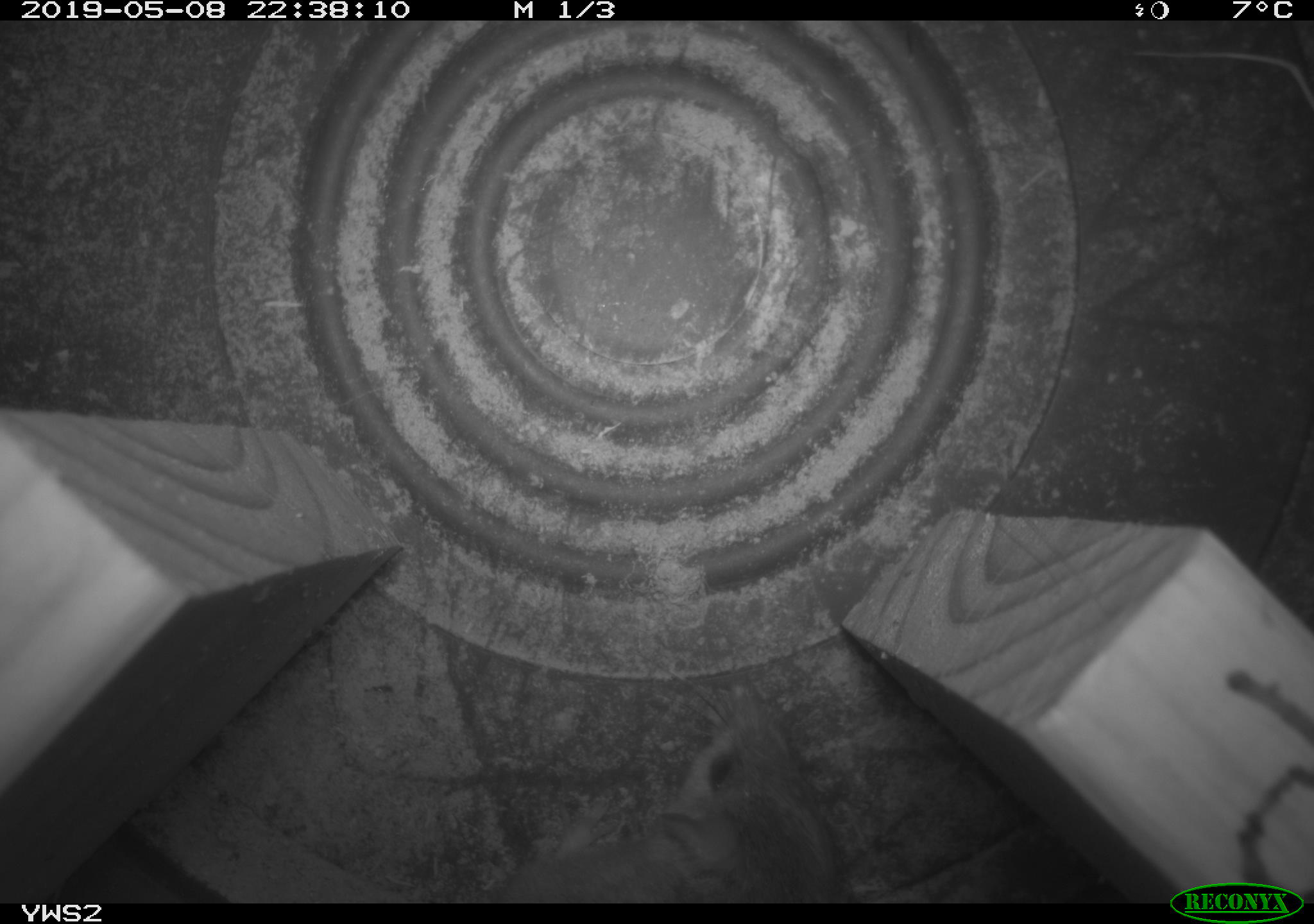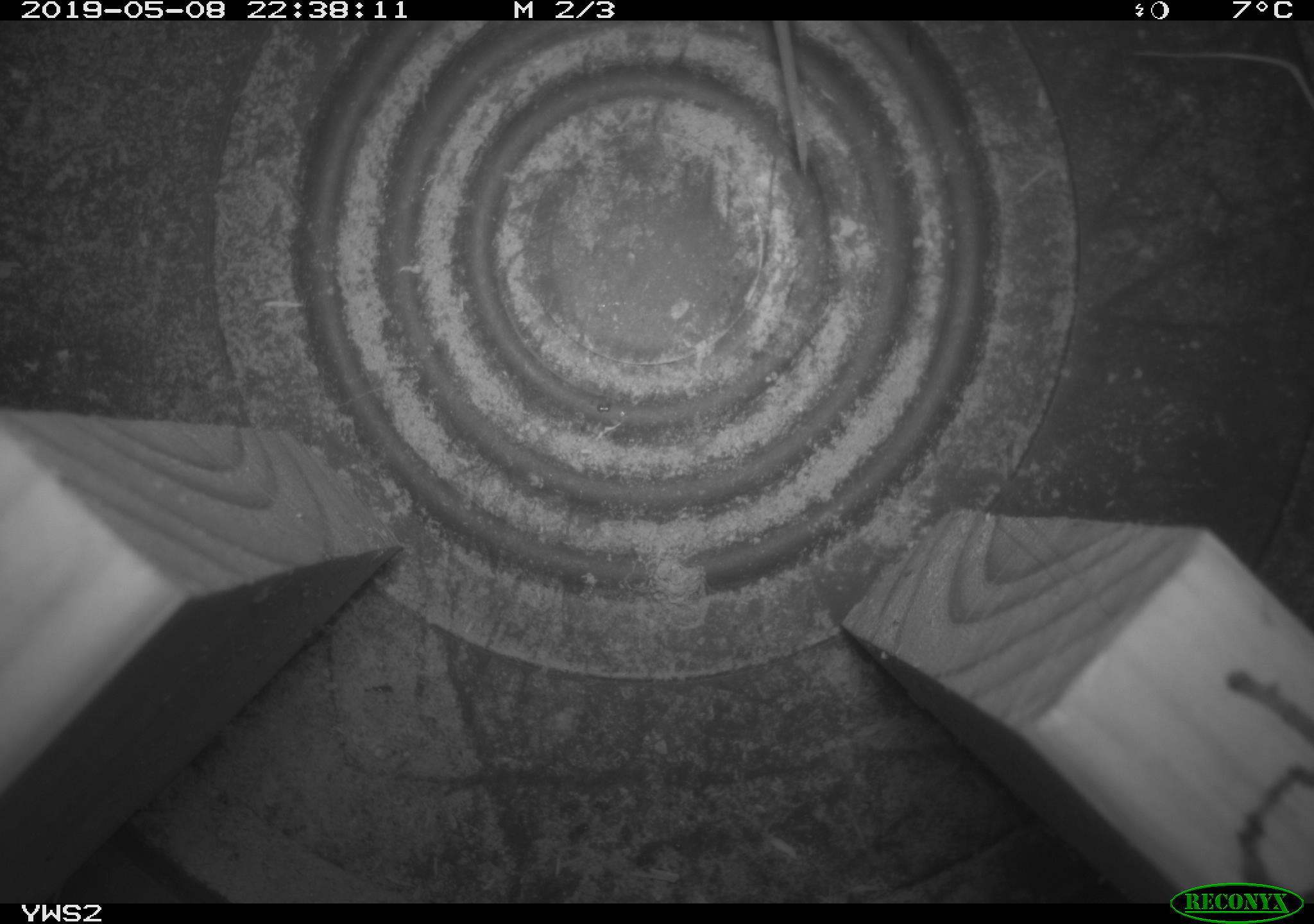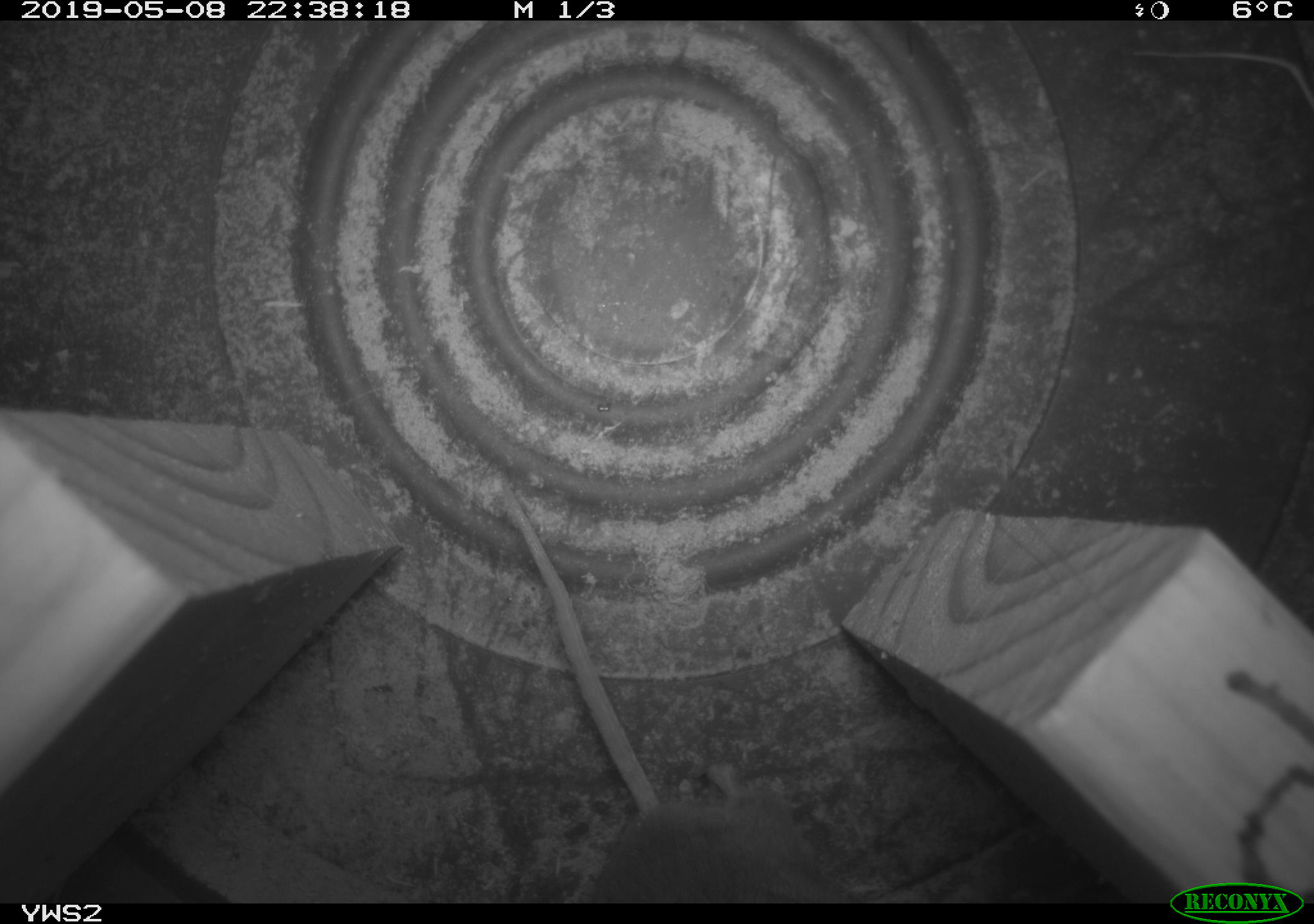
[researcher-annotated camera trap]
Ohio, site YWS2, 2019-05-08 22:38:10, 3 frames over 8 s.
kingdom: Animalia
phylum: Chordata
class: Mammalia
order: Rodentia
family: Cricetidae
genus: Peromyscus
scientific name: Peromyscus leucopus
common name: white-footed mouse